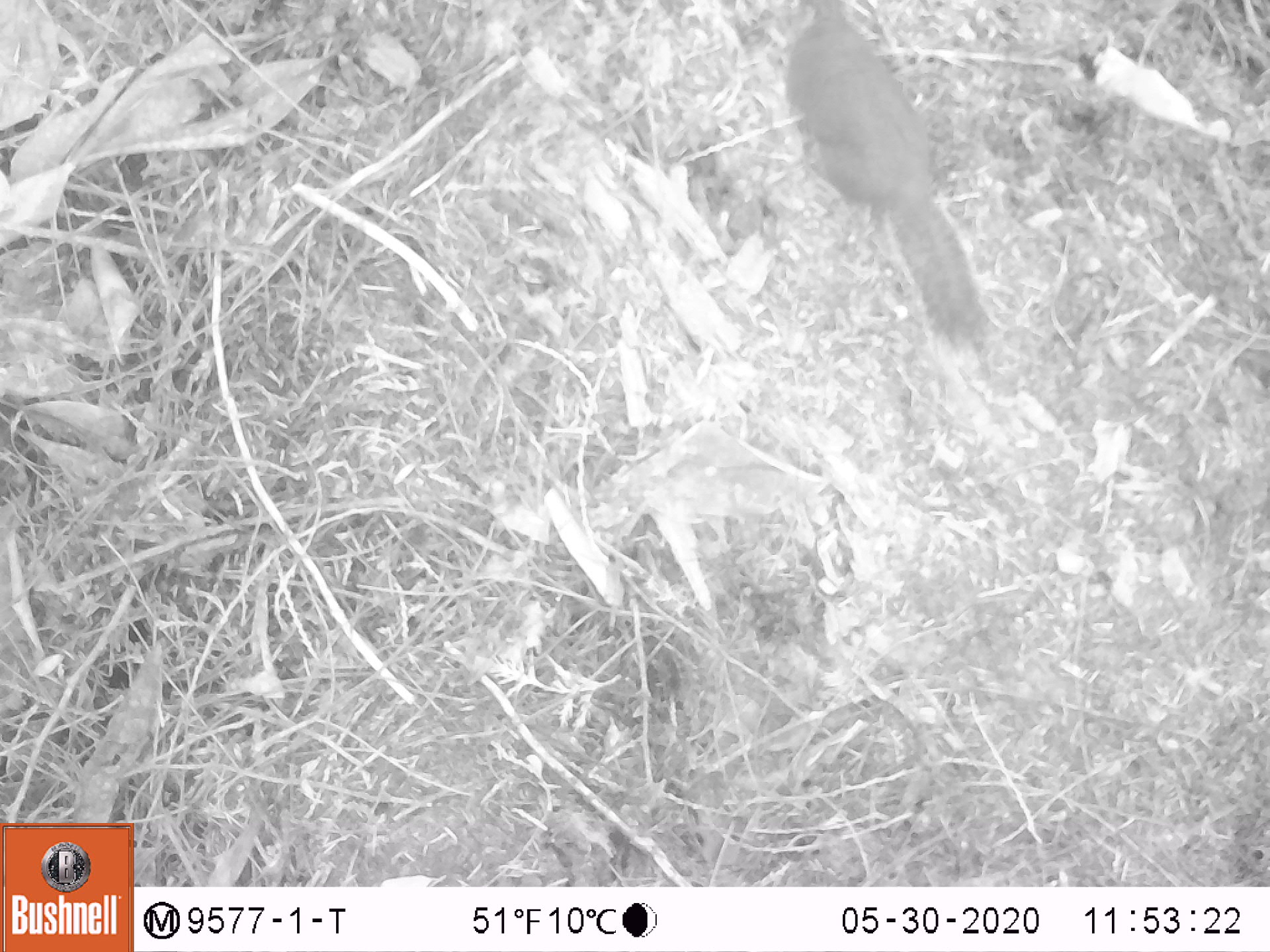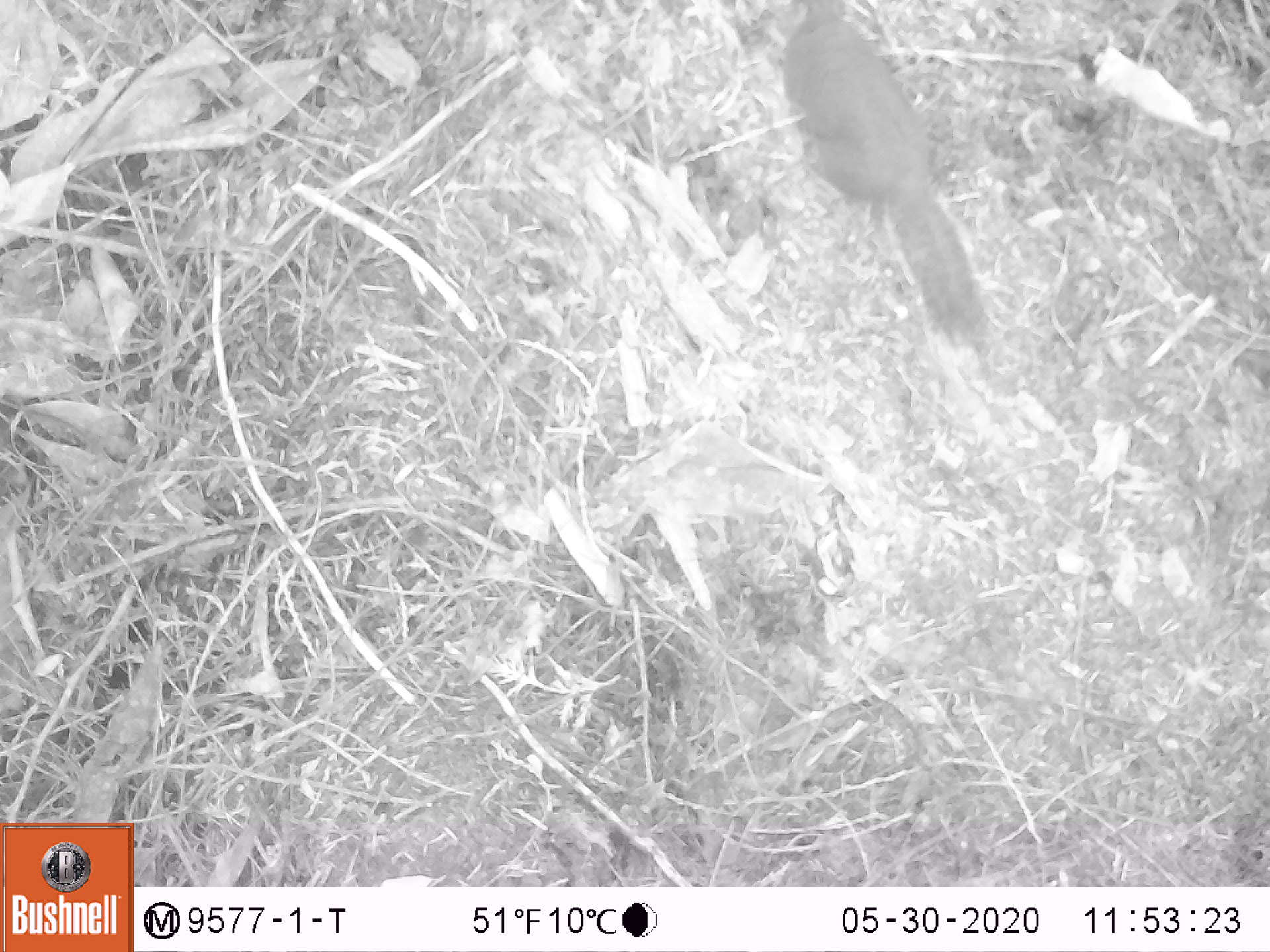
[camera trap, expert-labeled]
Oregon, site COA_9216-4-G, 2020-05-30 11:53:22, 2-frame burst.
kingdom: Animalia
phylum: Chordata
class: Mammalia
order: Rodentia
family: Sciuridae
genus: Tamiasciurus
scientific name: Tamiasciurus douglasii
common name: douglas squirrel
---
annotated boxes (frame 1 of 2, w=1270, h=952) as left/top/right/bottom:
douglas squirrel: 780/4/1000/357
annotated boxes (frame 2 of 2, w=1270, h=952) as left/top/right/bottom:
douglas squirrel: 773/0/989/357